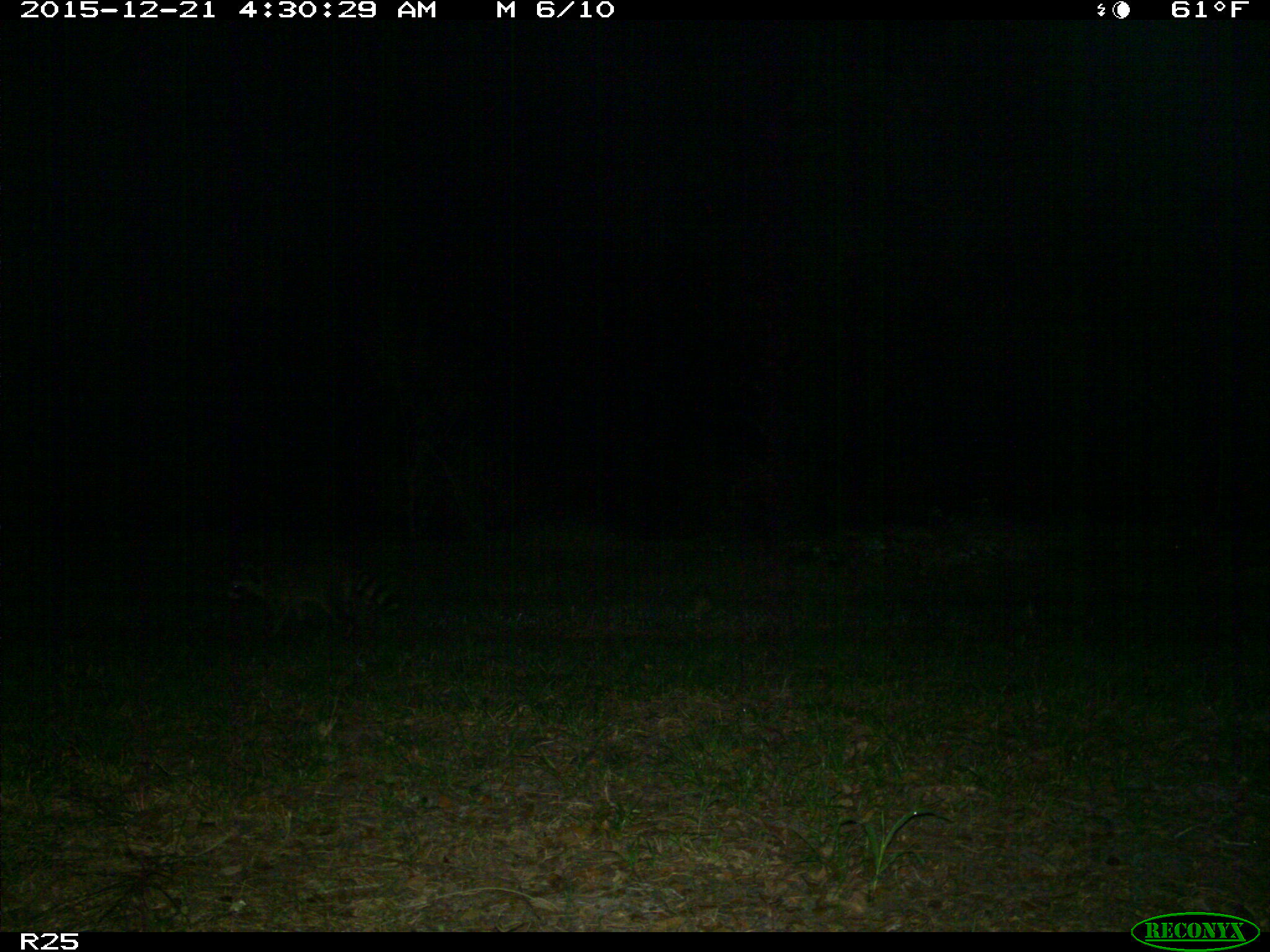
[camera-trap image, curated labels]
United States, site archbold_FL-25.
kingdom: Animalia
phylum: Chordata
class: Mammalia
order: Carnivora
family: Procyonidae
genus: Procyon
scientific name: Procyon lotor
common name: common raccoon